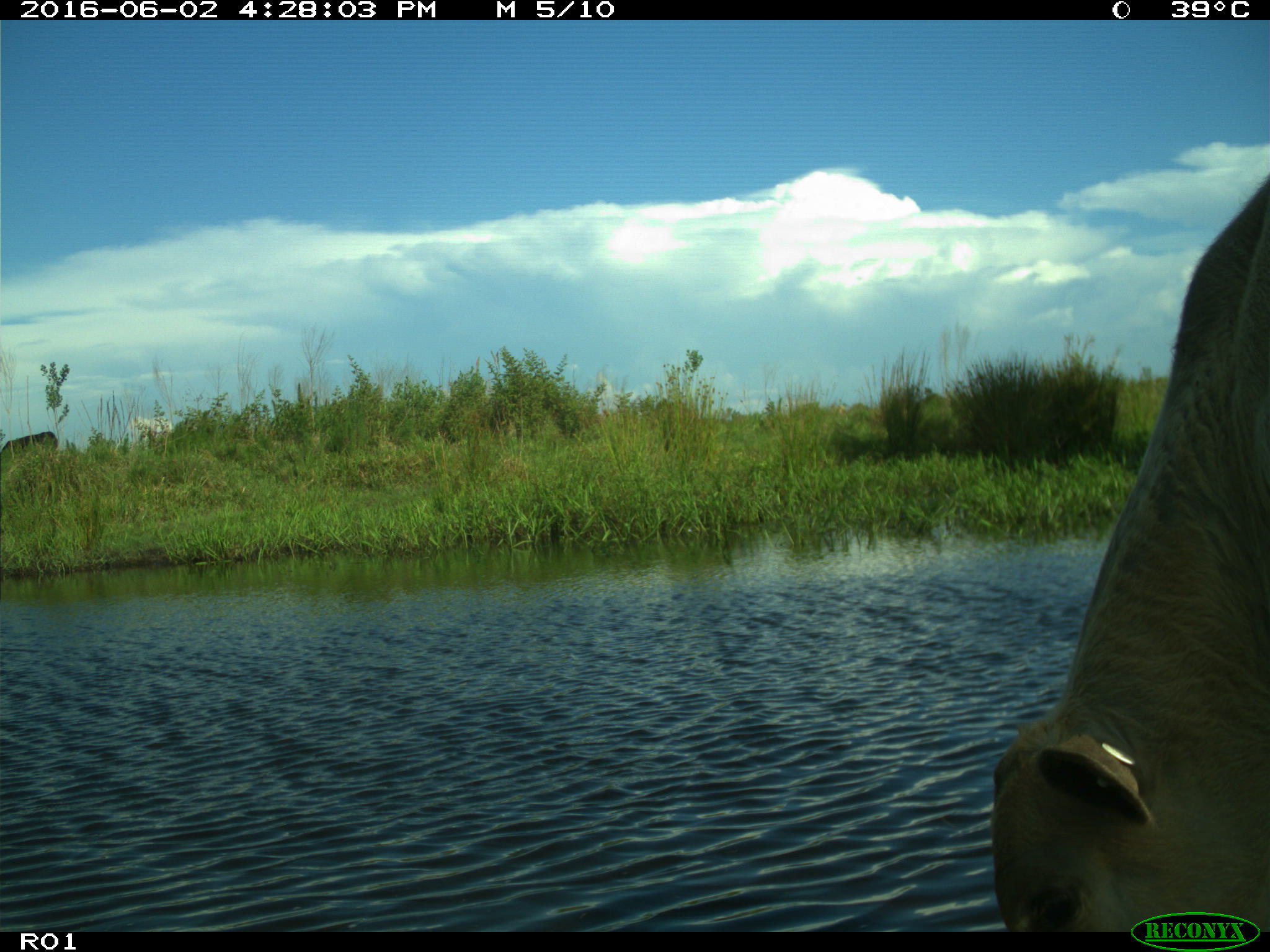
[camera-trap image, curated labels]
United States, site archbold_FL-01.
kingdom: Animalia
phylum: Chordata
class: Mammalia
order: Artiodactyla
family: Bovidae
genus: Bos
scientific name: Bos taurus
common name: domestic cow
Bos taurus (domestic cow).